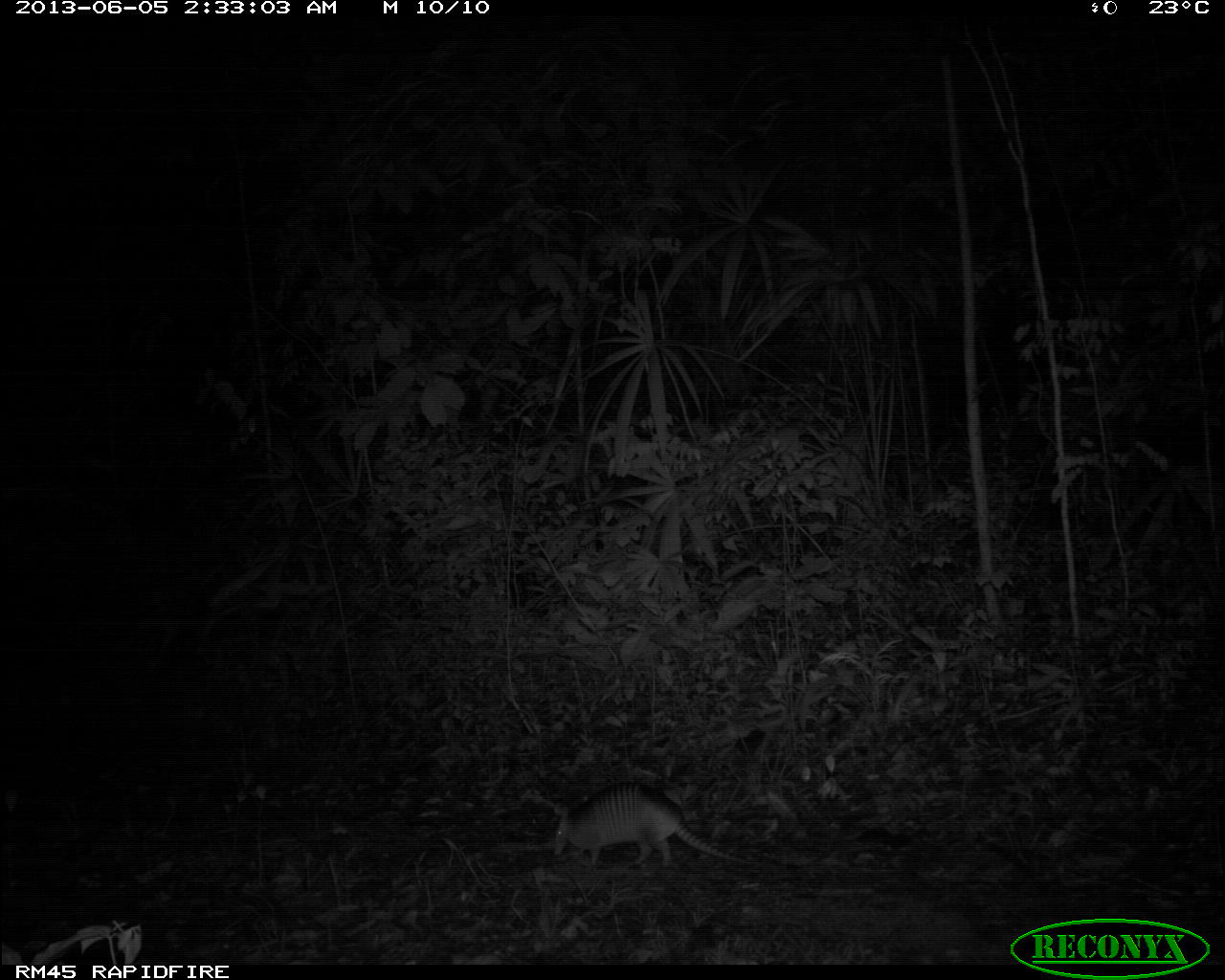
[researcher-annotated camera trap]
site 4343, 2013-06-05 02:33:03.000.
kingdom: Animalia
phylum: Chordata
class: Mammalia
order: Cingulata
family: Dasypodidae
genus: Dasypus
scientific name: Dasypus novemcinctus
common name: nine-banded armadillo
Dasypus novemcinctus (nine-banded armadillo), count 1.